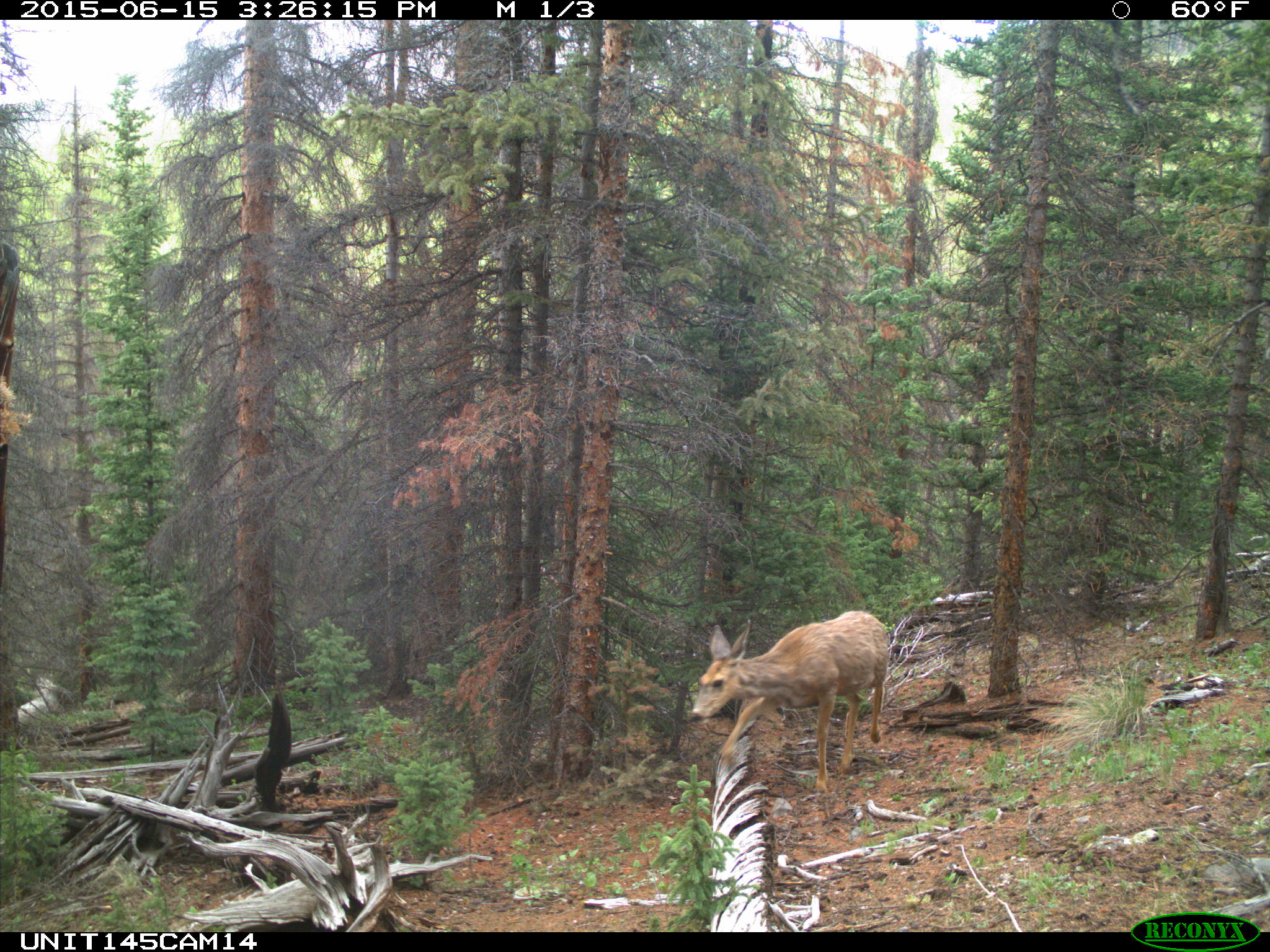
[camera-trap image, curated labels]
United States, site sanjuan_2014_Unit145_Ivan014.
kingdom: Animalia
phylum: Chordata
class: Mammalia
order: Artiodactyla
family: Cervidae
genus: Odocoileus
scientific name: Odocoileus hemionus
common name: mule deer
Odocoileus hemionus (mule deer).